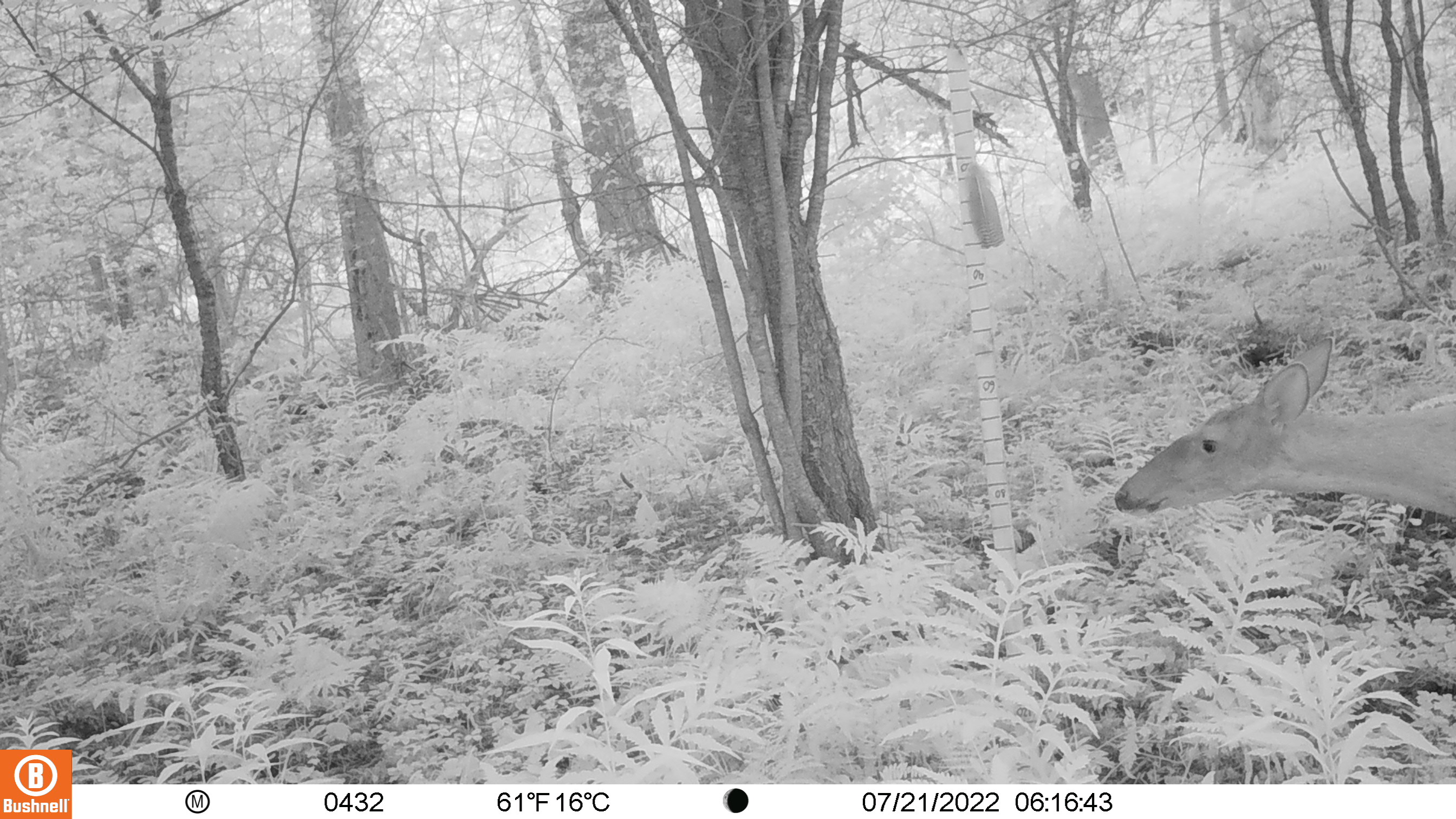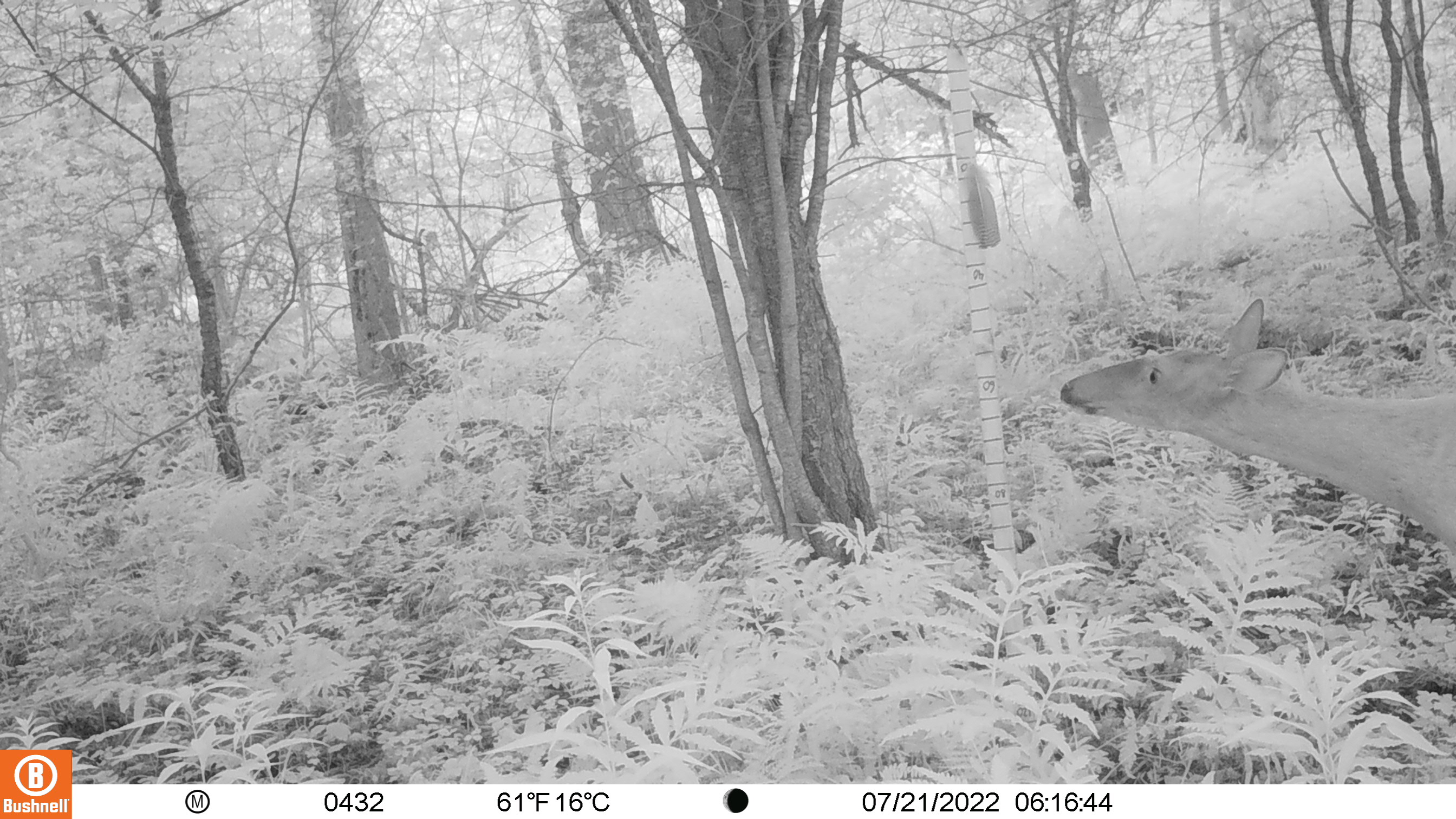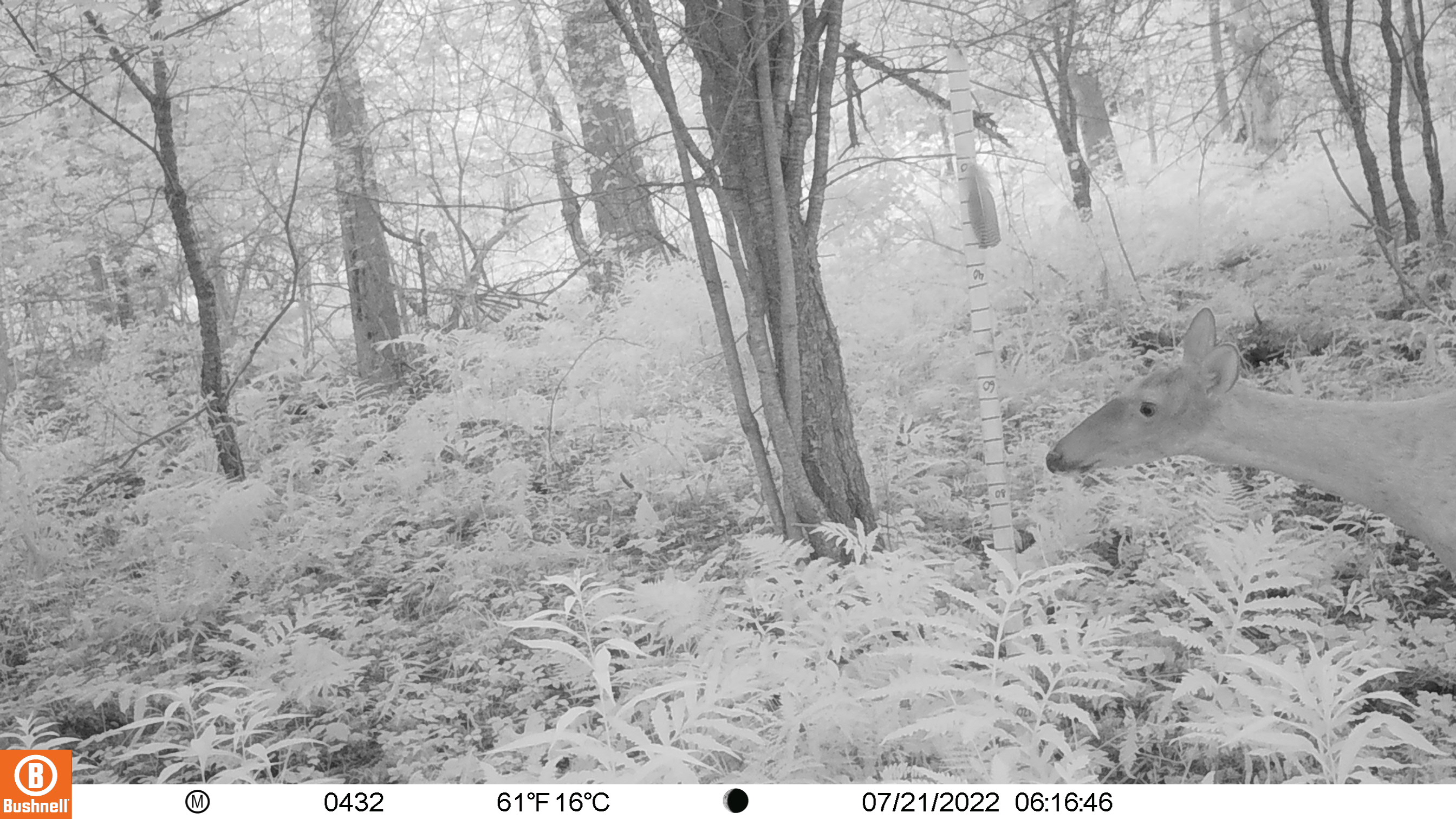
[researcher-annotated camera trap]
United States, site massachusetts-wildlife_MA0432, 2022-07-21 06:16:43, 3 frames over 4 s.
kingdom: Animalia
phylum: Chordata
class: Mammalia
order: Artiodactyla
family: Cervidae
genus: Odocoileus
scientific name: Odocoileus virginianus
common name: white-tailed deer